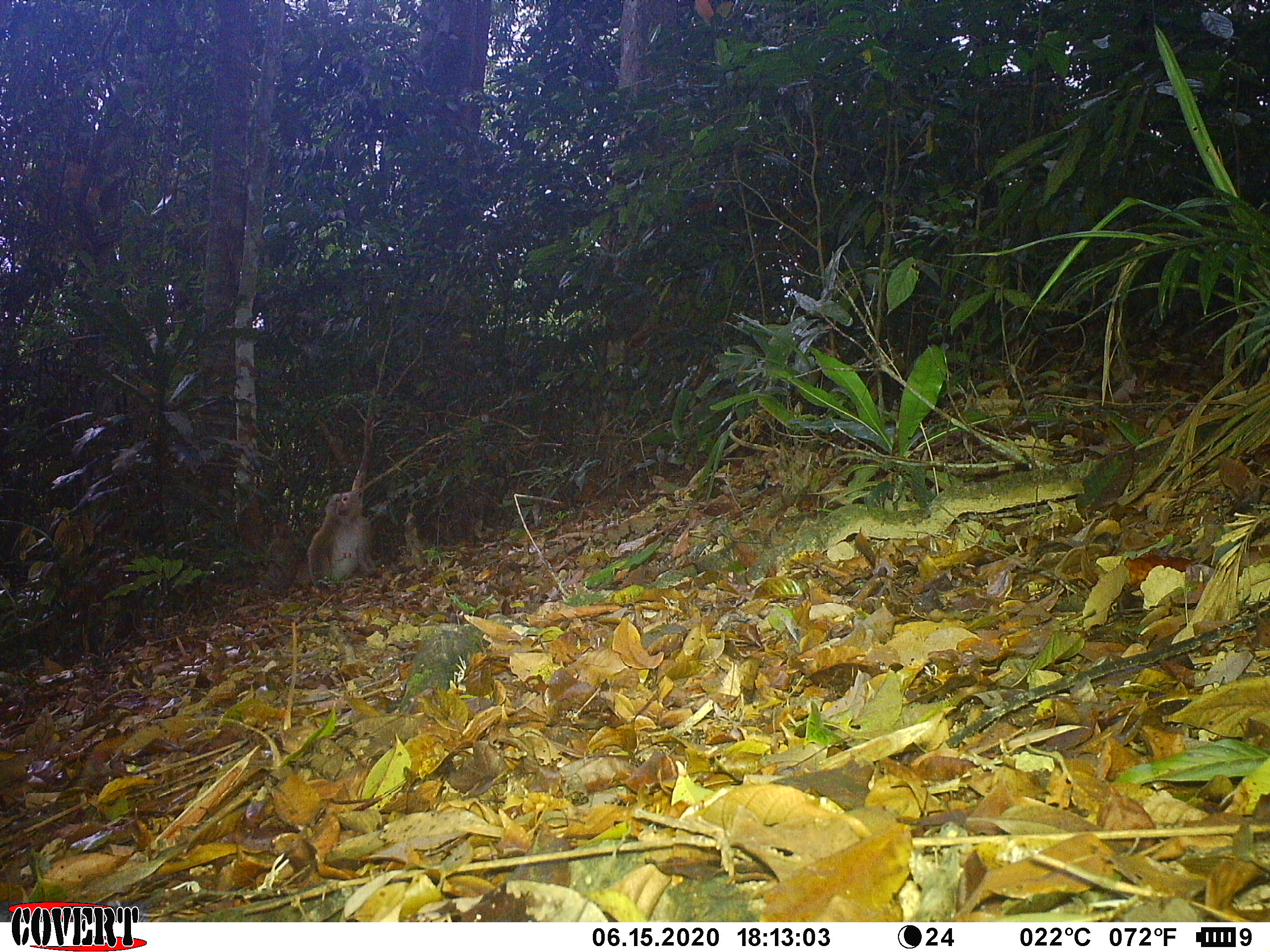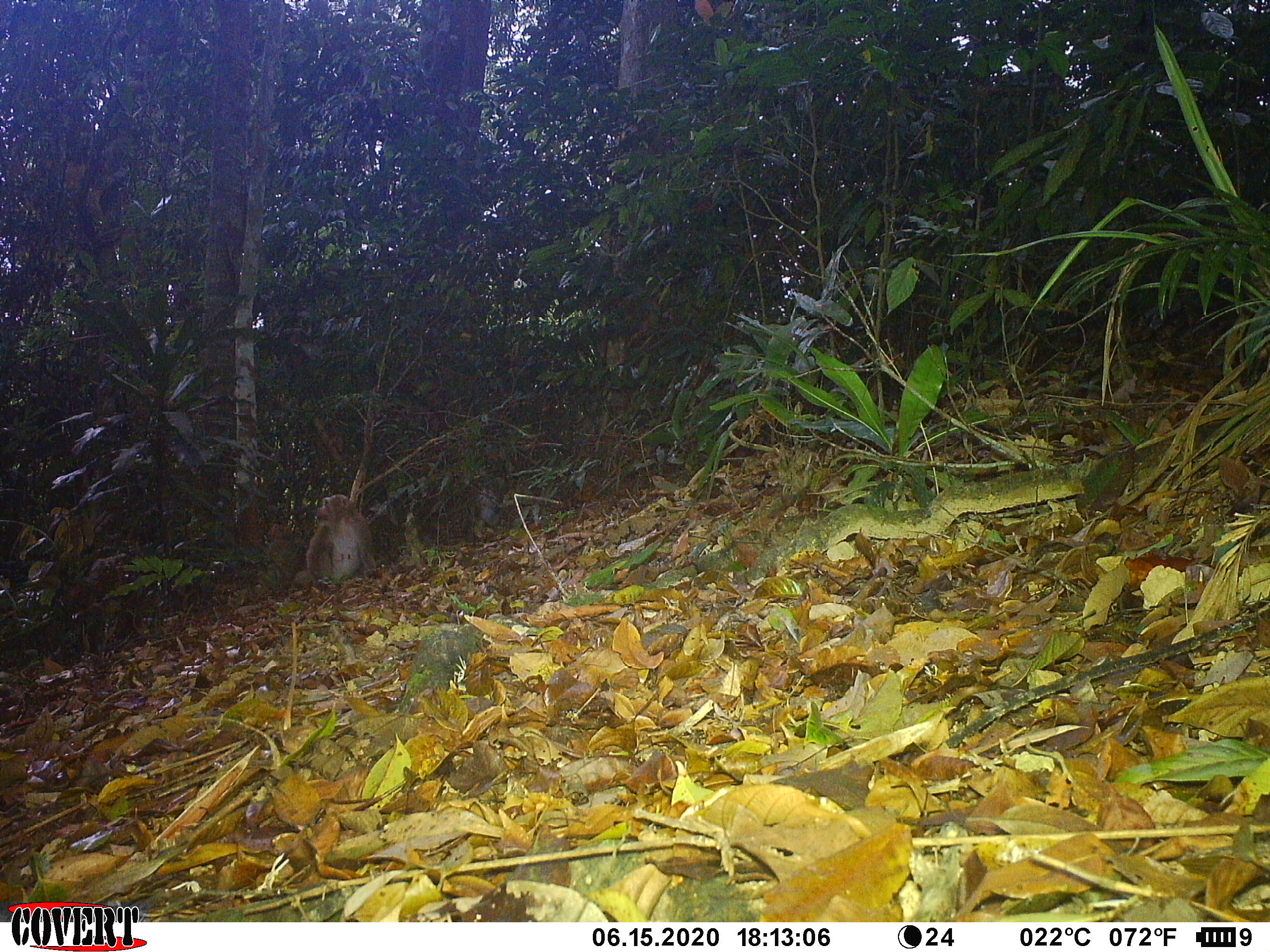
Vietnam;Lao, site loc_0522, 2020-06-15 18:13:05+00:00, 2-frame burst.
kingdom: Animalia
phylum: Chordata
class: Mammalia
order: Primates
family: Cercopithecidae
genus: Macaca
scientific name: Macaca nemestrina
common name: pig-tailed macaque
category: pig tailed macaque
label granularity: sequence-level